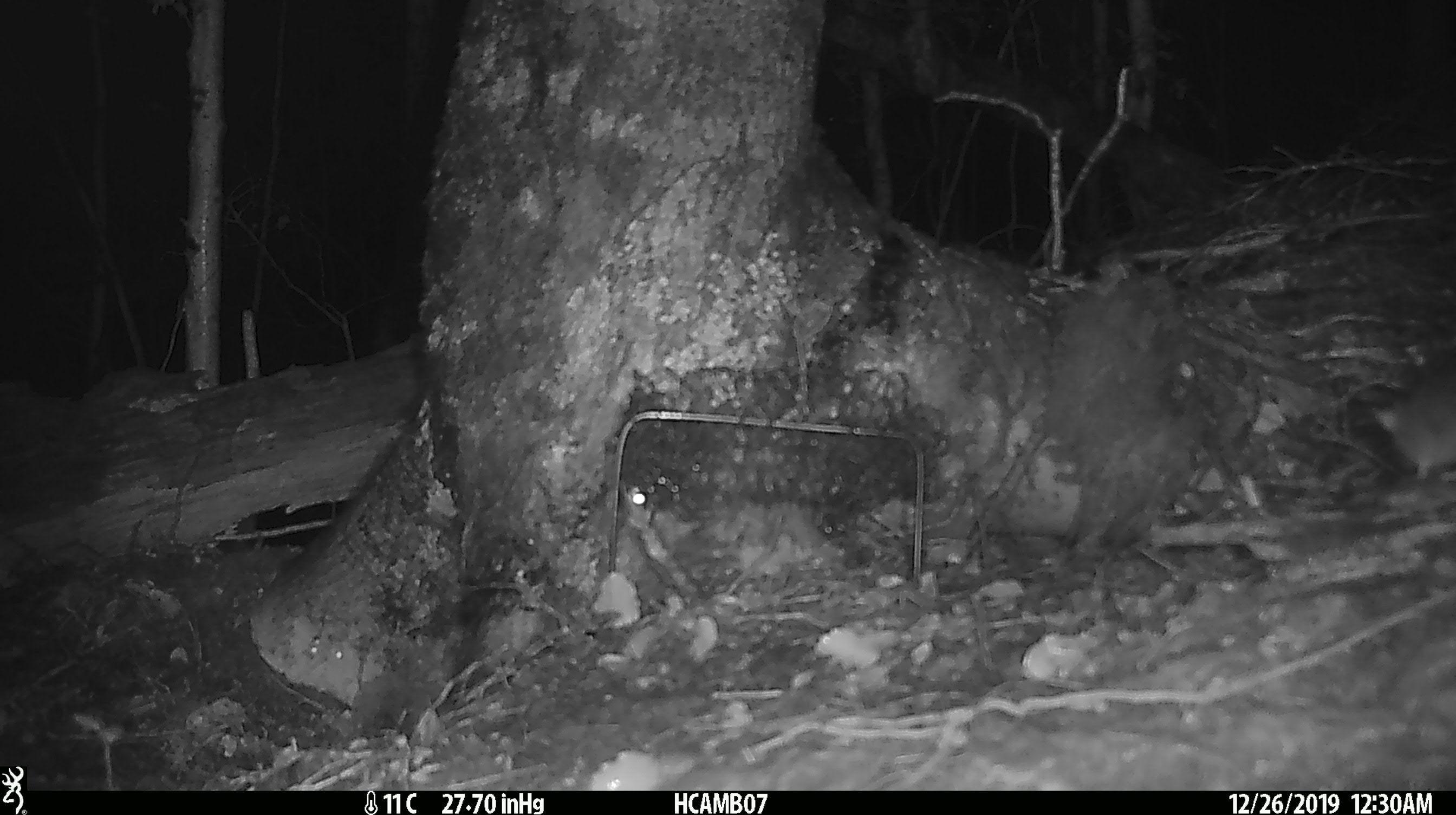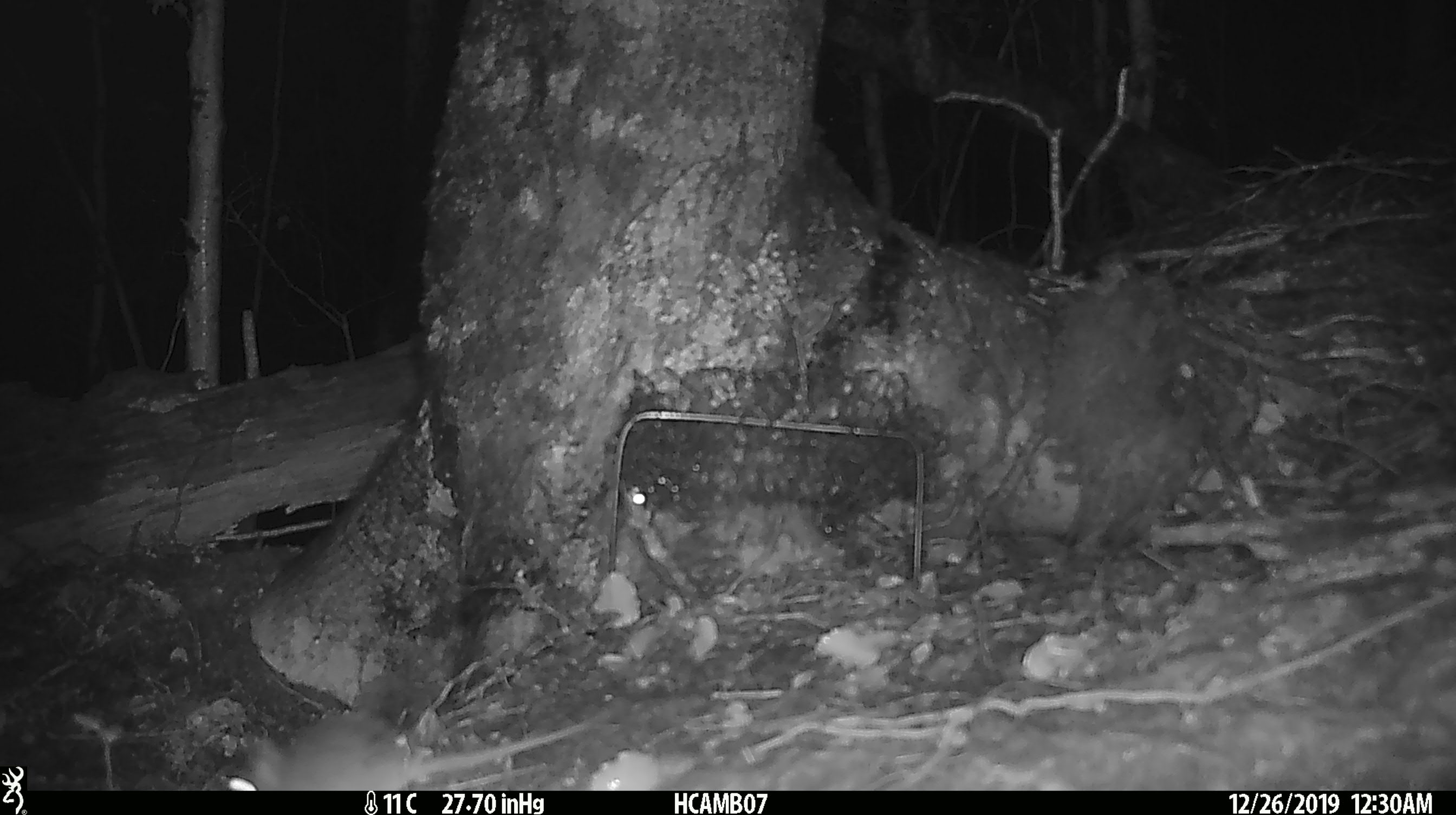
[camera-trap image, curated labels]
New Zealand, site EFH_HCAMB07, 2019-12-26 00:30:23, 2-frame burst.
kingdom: Animalia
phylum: Chordata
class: Mammalia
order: Rodentia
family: Muridae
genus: Mus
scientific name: Mus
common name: mouse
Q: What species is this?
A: Mouse (Mus).